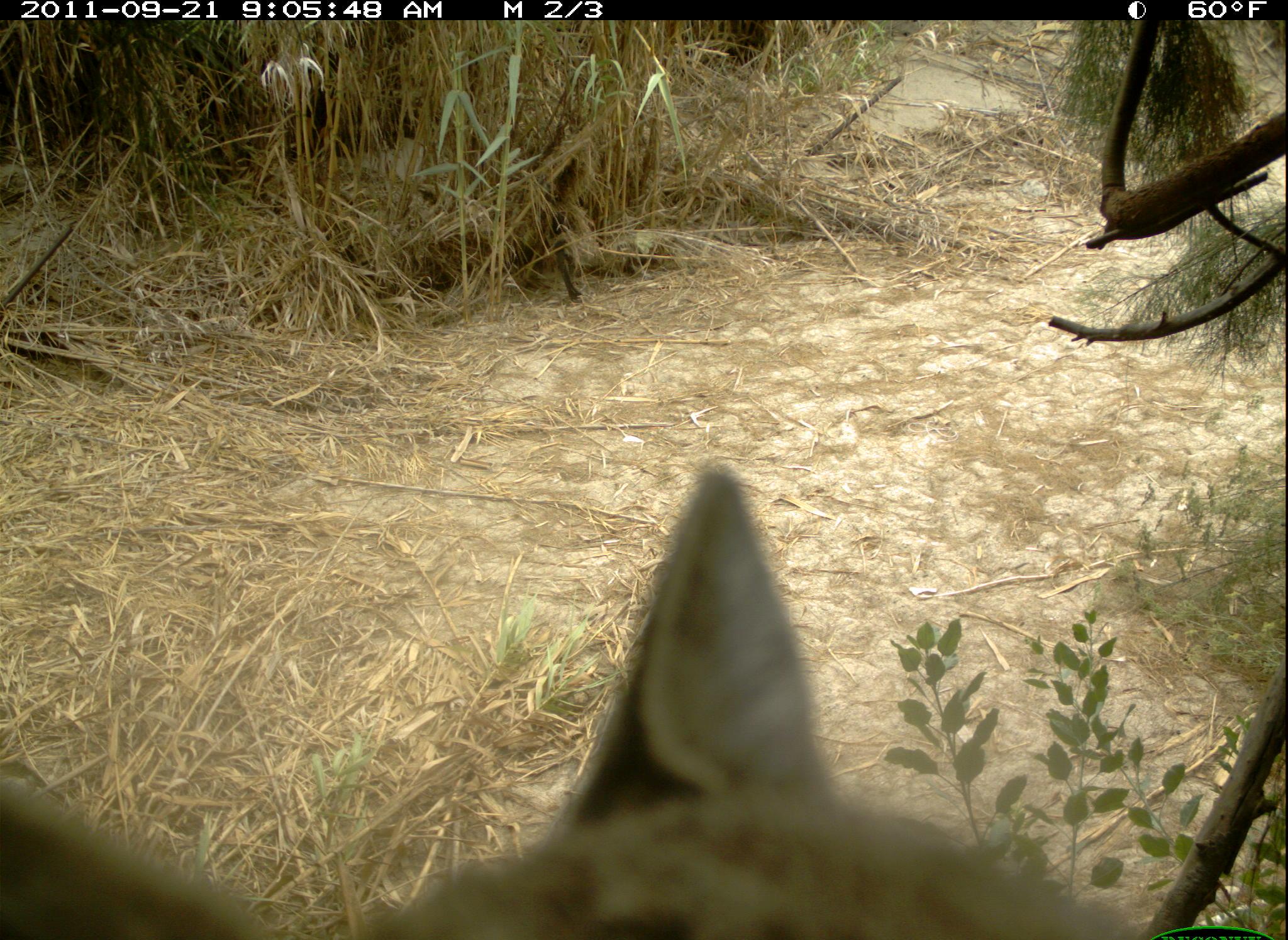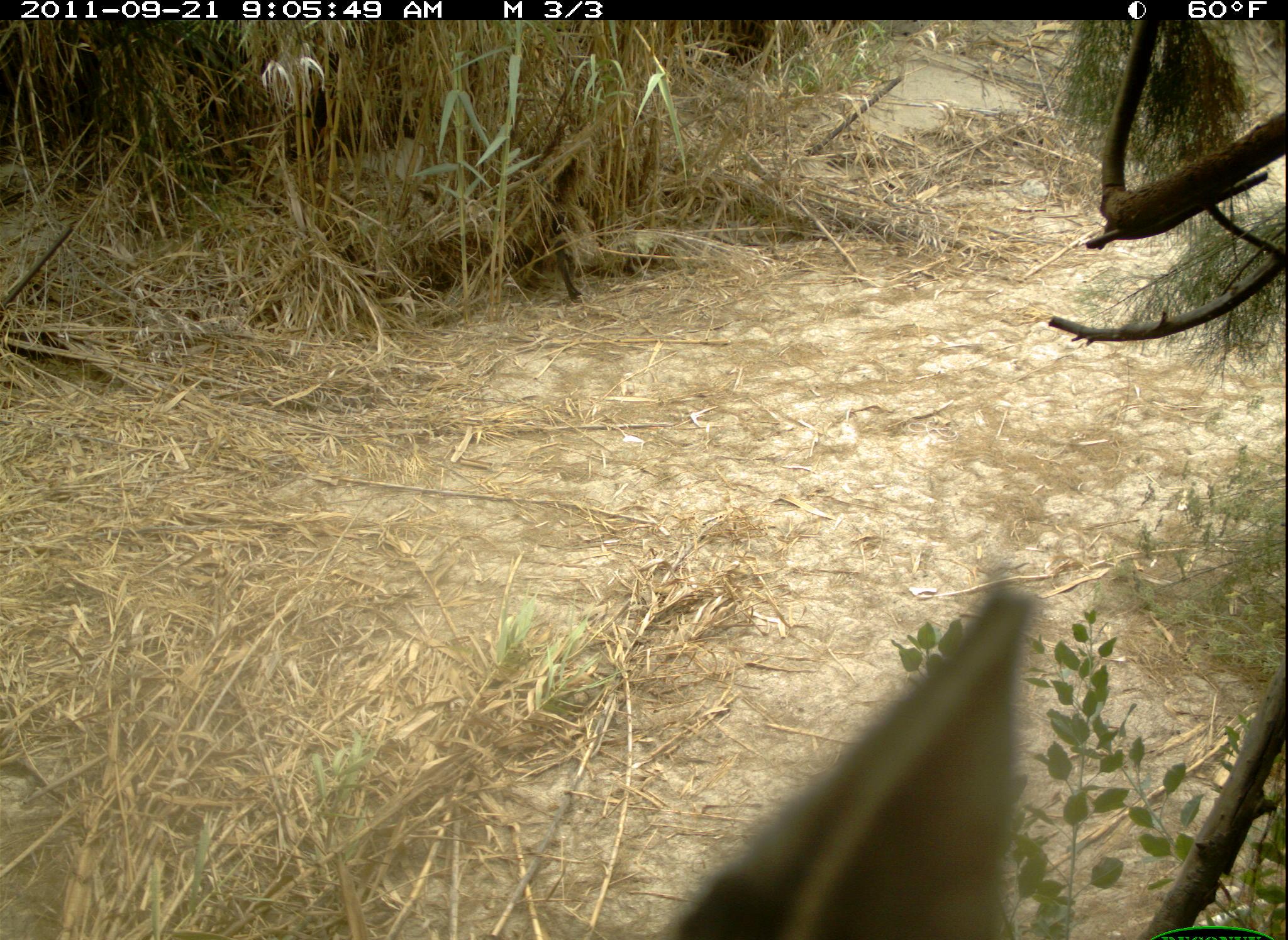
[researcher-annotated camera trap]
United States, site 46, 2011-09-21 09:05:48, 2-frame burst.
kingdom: Animalia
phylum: Chordata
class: Mammalia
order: Carnivora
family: Felidae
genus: Lynx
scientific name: Lynx rufus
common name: bobcat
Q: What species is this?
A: Bobcat (Lynx rufus).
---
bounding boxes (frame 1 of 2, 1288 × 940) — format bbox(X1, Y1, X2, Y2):
bobcat: bbox(0, 449, 1179, 936)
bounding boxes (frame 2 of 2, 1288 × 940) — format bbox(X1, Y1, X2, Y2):
bobcat: bbox(489, 530, 1143, 933)